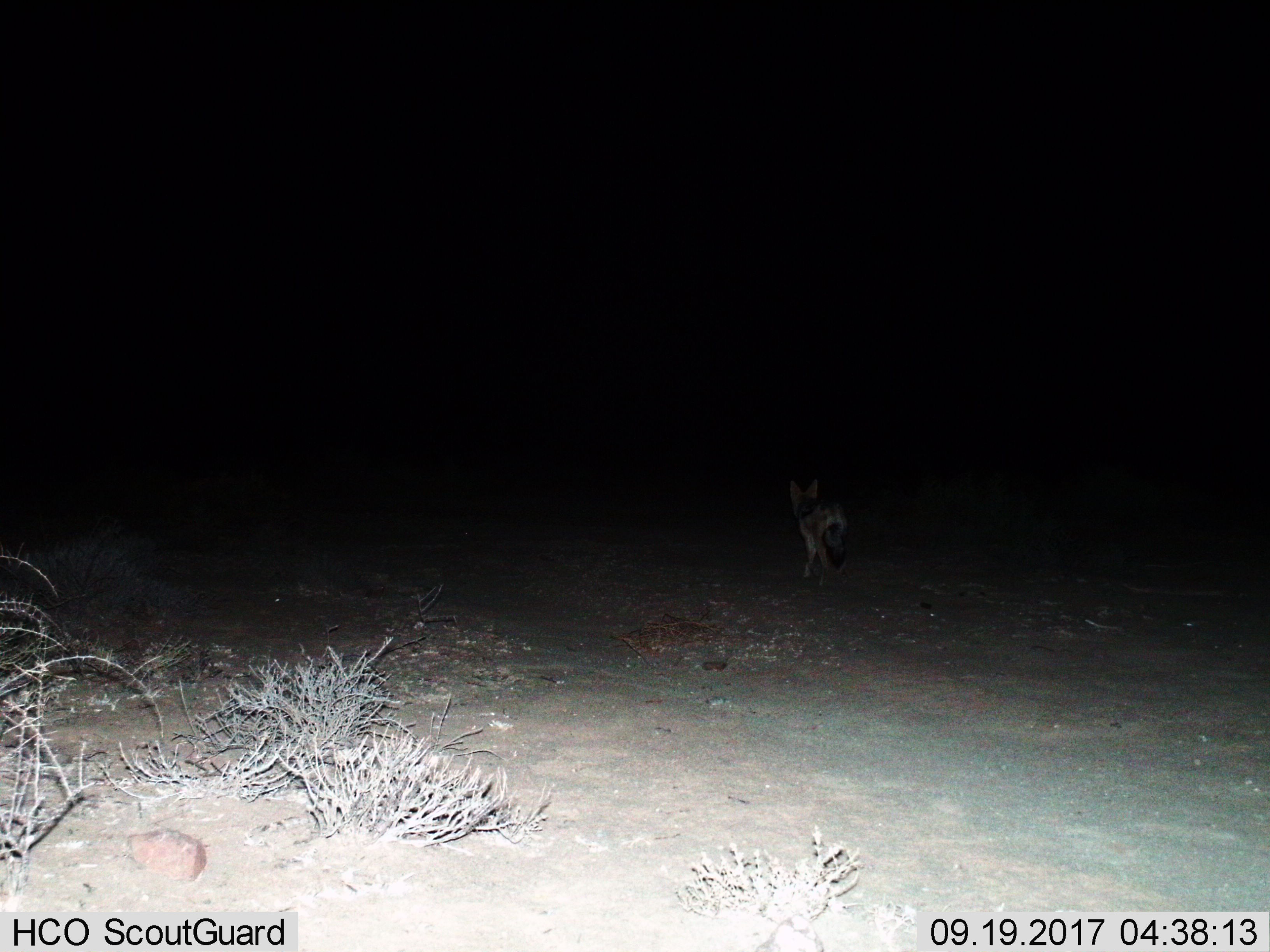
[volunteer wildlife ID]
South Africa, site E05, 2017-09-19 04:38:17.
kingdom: Animalia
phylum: Chordata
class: Mammalia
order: Carnivora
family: Canidae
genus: Lupulella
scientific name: Lupulella mesomelas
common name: black-backed jackal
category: jackalblackbacked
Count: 1.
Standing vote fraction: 29%.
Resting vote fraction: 0%.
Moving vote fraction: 86%.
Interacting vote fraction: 0%.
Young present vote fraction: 0%.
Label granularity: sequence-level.